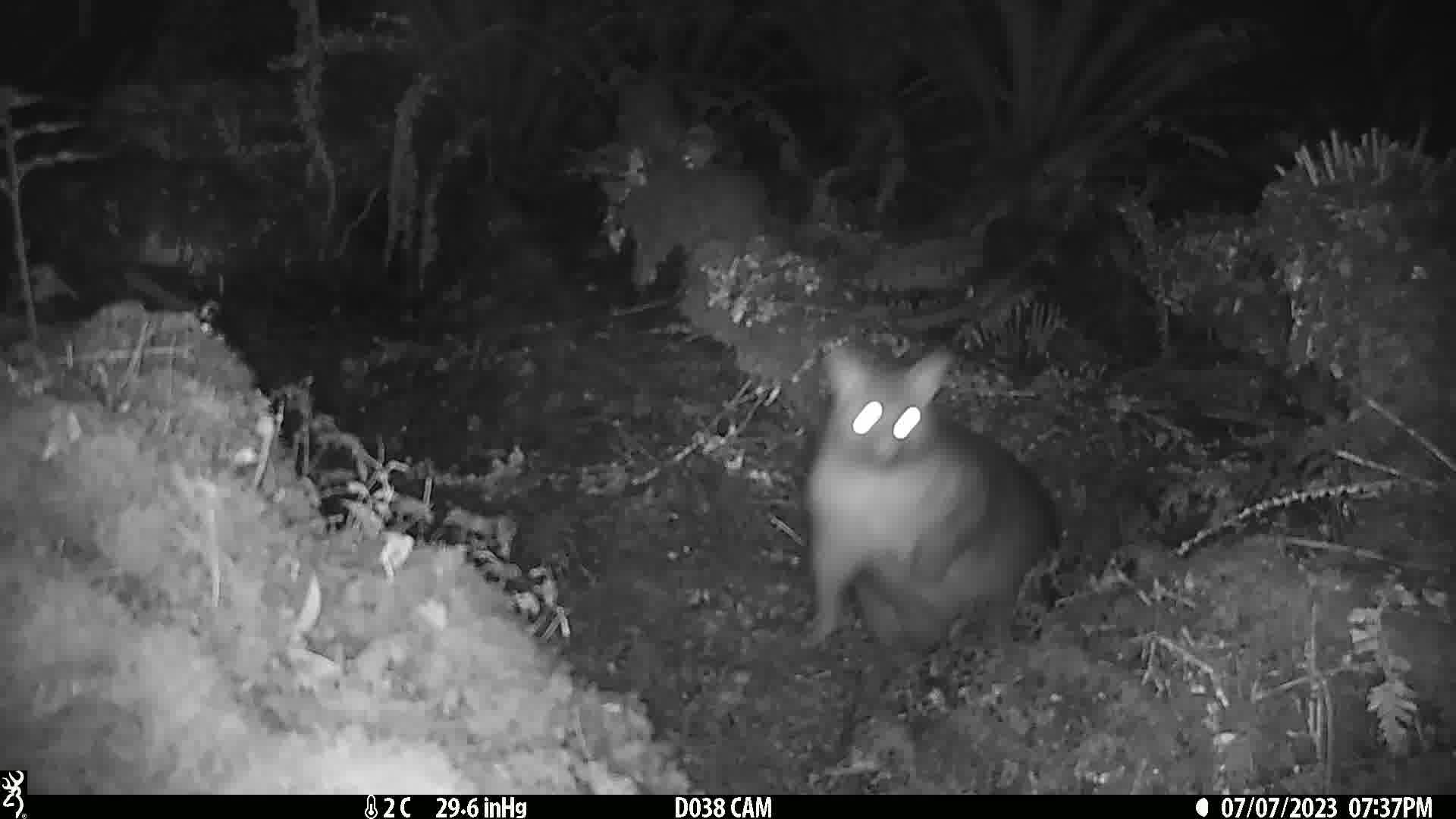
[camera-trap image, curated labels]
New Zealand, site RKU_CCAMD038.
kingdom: Animalia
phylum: Chordata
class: Mammalia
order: Diprotodontia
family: Phalangeridae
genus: Trichosurus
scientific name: Trichosurus vulpecula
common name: common brushtail possum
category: possum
Possum (common brushtail possum) (Trichosurus vulpecula).